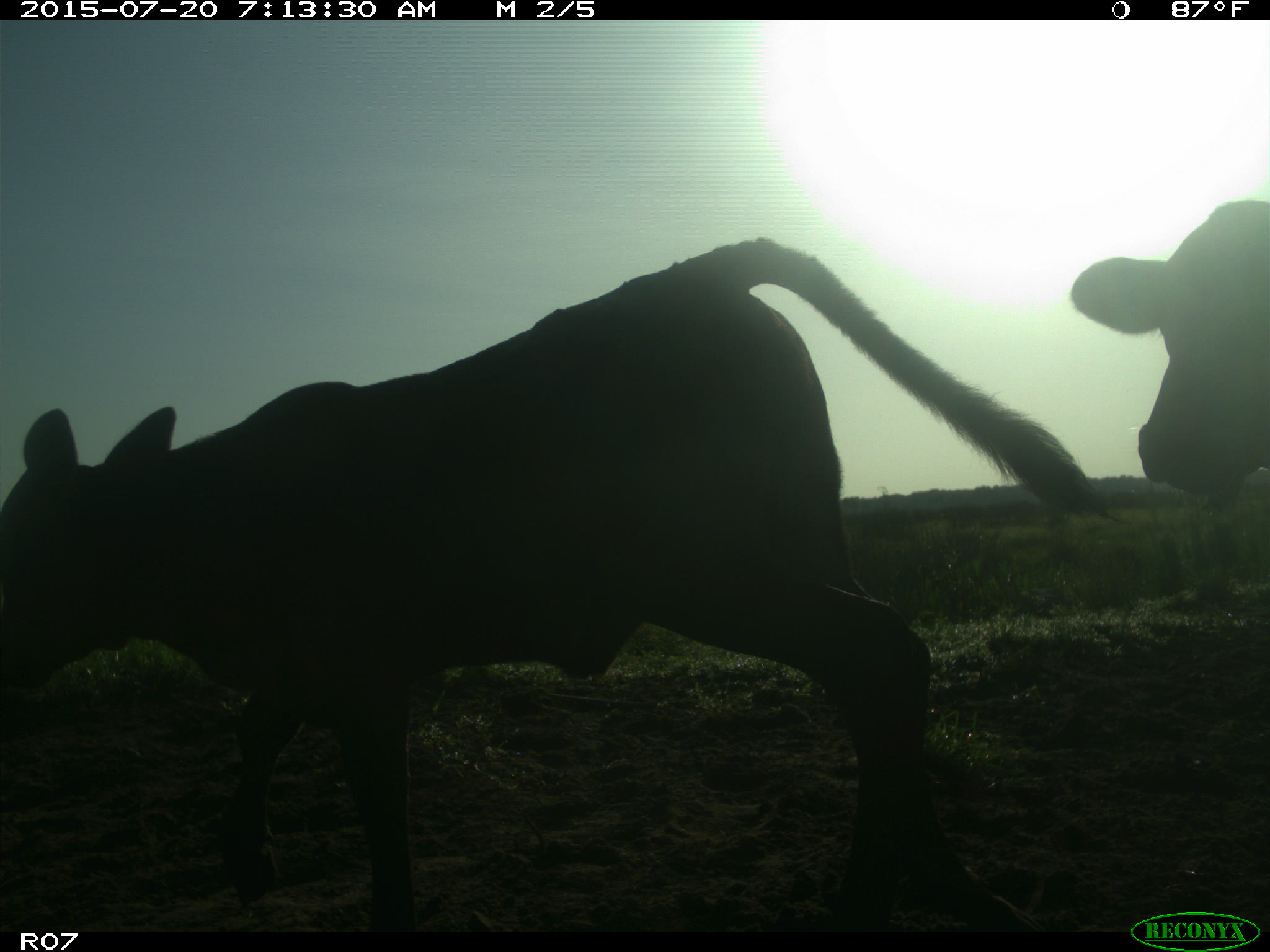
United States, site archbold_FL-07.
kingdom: Animalia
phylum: Chordata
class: Mammalia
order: Artiodactyla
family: Bovidae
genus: Bos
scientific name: Bos taurus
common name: domestic cow